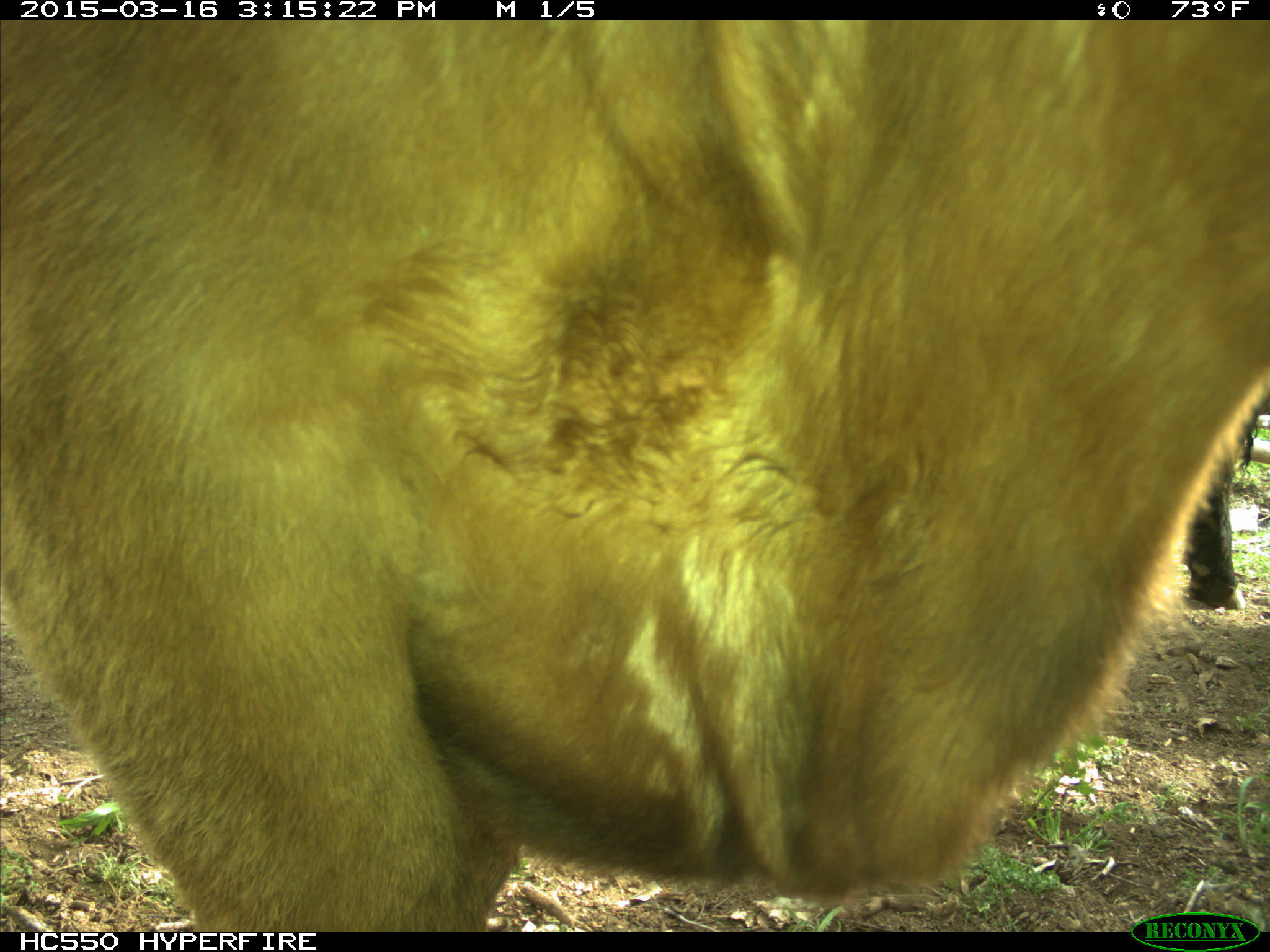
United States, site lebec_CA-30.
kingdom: Animalia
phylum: Chordata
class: Mammalia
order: Artiodactyla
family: Bovidae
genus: Bos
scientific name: Bos taurus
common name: domestic cow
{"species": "Bos taurus (domestic cow)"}